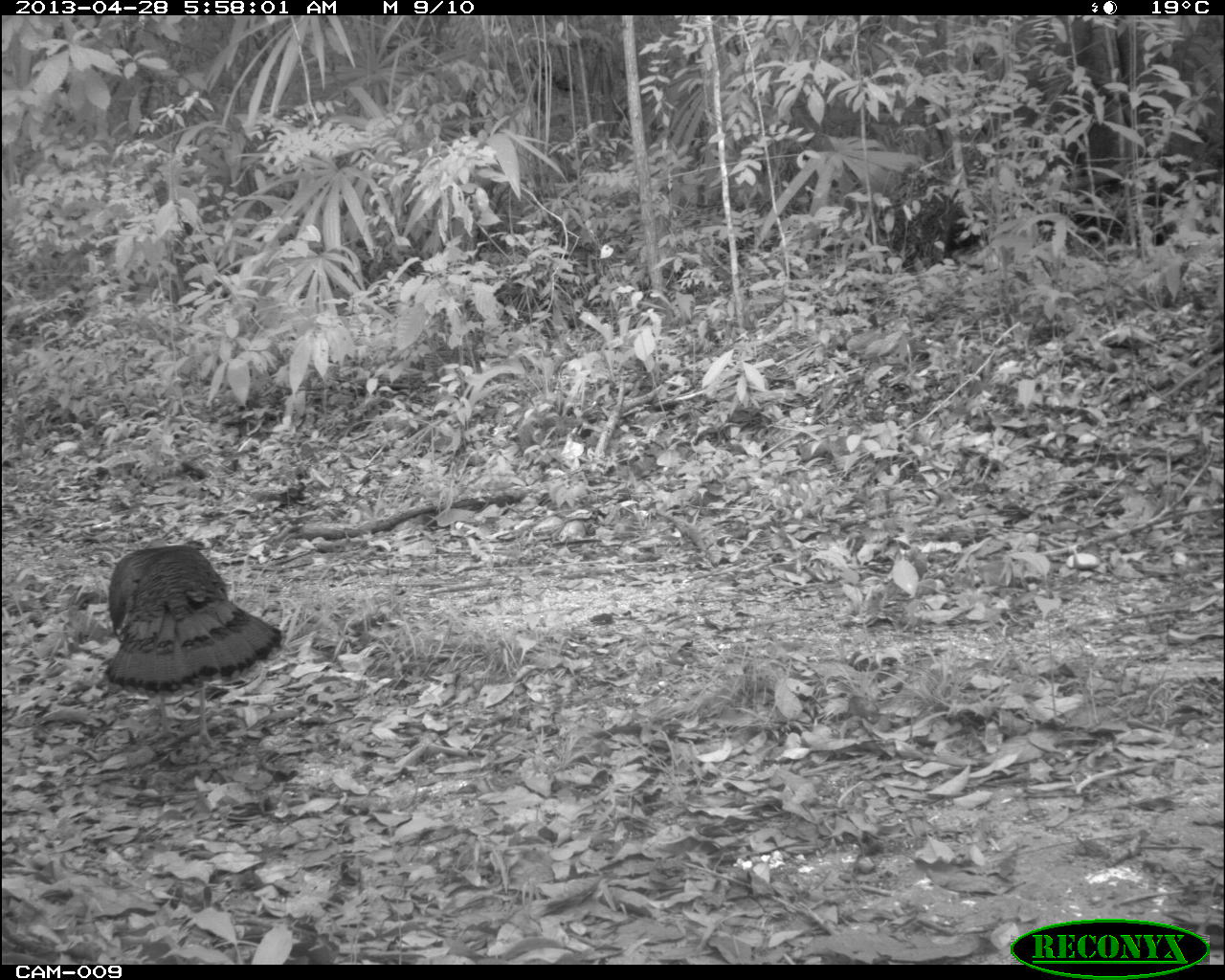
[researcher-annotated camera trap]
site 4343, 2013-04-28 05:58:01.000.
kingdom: Animalia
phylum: Chordata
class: Aves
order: Galliformes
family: Phasianidae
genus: Meleagris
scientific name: Meleagris ocellata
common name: ocellated turkey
Meleagris ocellata (ocellated turkey), count 1, sex female.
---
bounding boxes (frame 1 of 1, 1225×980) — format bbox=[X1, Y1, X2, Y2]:
meleagris ocellata: bbox=[105, 524, 283, 692]